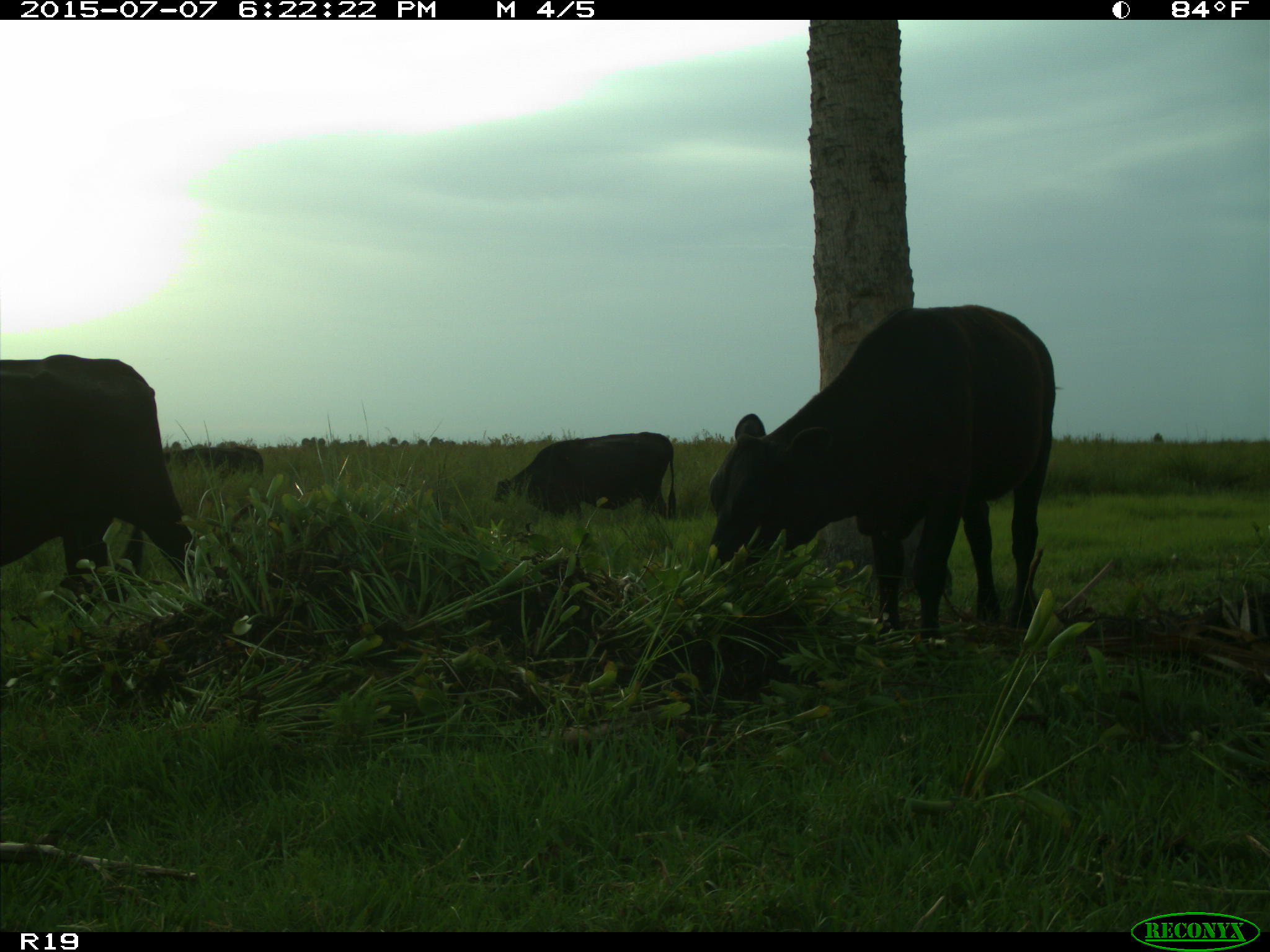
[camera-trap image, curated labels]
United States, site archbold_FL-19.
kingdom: Animalia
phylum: Chordata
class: Mammalia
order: Artiodactyla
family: Bovidae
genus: Bos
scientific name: Bos taurus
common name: domestic cow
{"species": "Bos taurus (domestic cow)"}